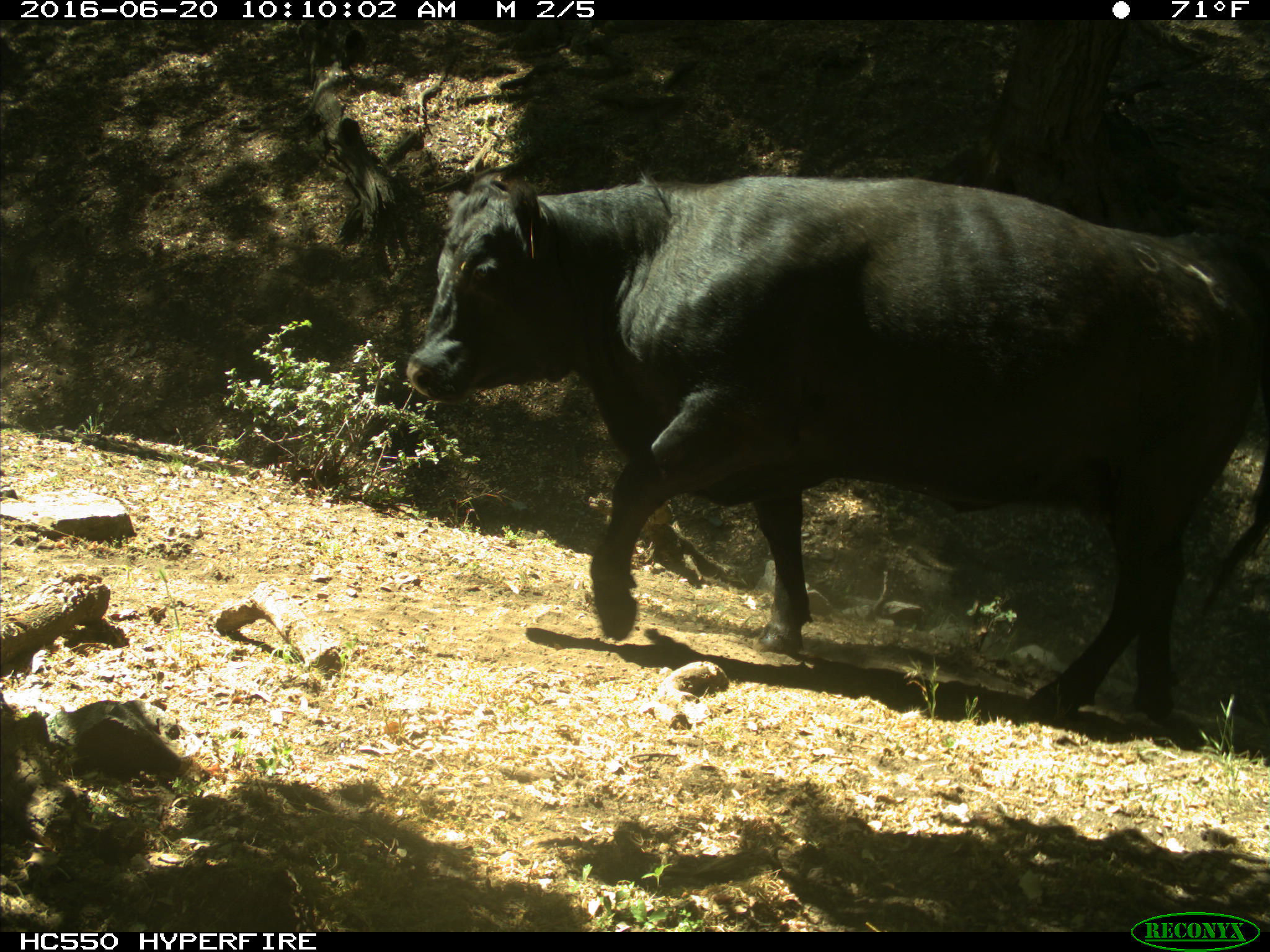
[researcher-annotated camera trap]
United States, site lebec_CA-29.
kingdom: Animalia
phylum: Chordata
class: Mammalia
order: Artiodactyla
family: Bovidae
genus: Bos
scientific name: Bos taurus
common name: domestic cow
Bos taurus (domestic cow).